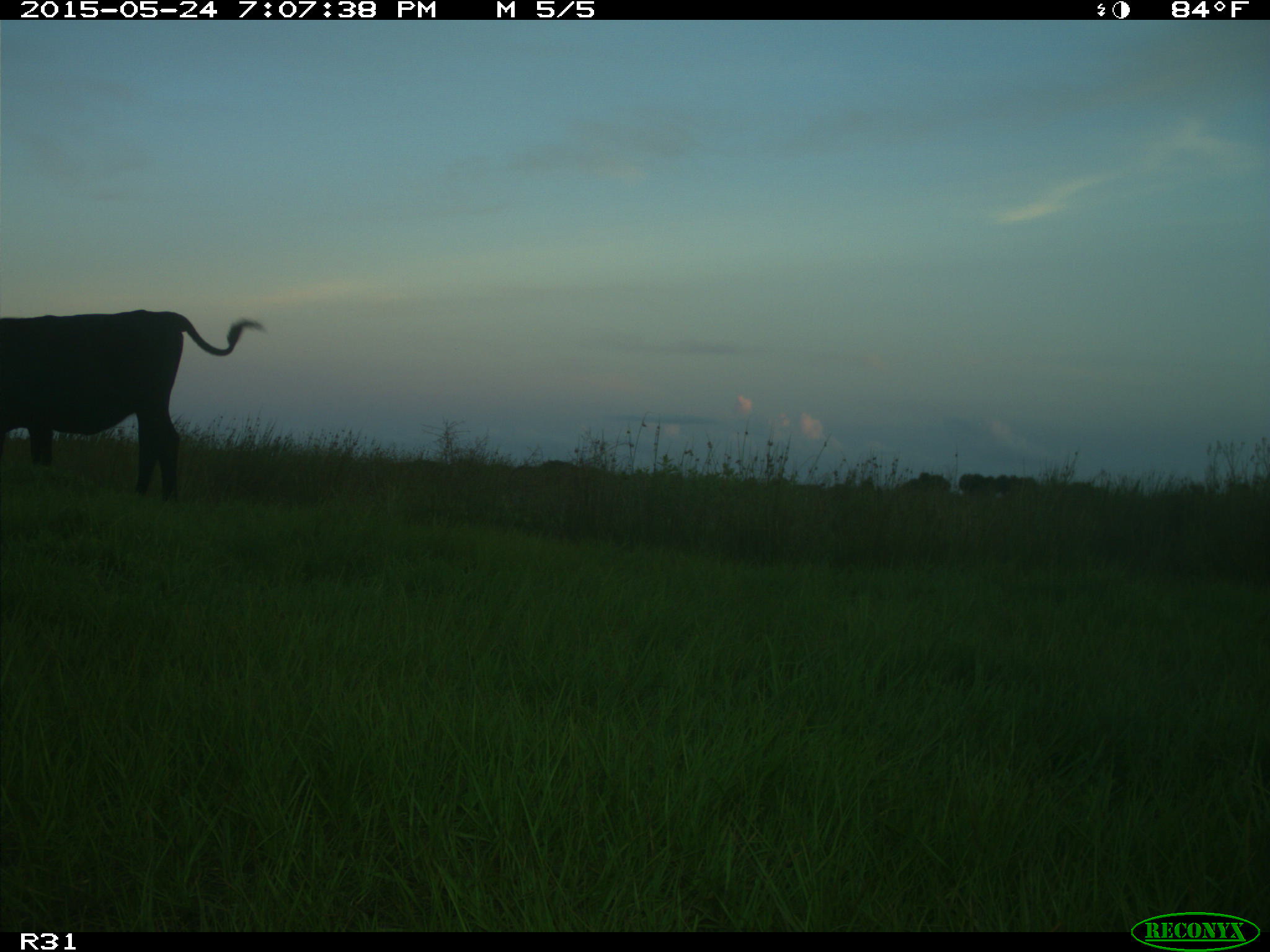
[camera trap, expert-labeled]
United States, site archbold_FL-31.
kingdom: Animalia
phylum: Chordata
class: Mammalia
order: Artiodactyla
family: Bovidae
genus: Bos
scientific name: Bos taurus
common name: domestic cow